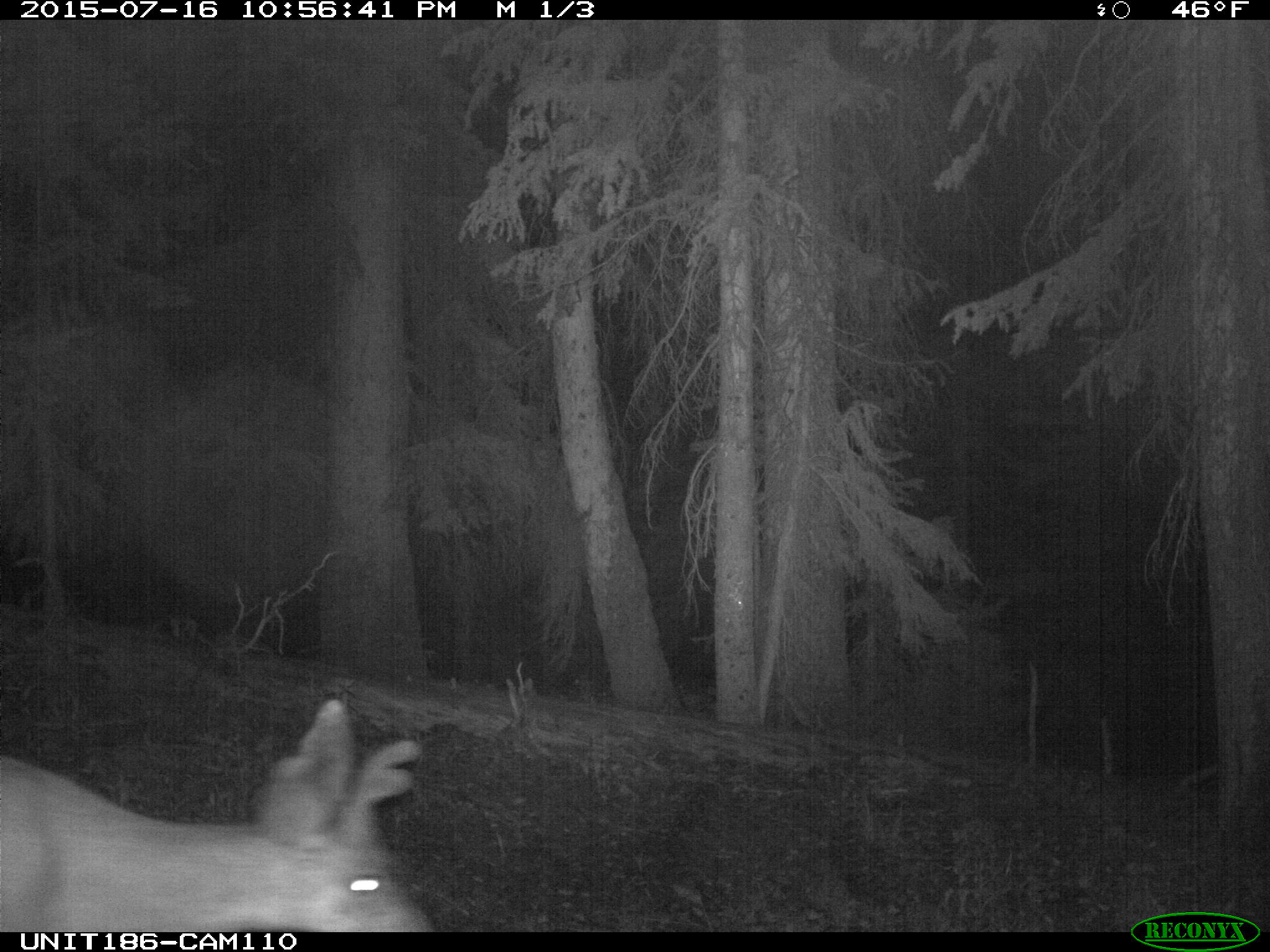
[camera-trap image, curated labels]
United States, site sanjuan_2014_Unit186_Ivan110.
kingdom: Animalia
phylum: Chordata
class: Mammalia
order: Artiodactyla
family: Cervidae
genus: Odocoileus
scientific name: Odocoileus hemionus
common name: mule deer